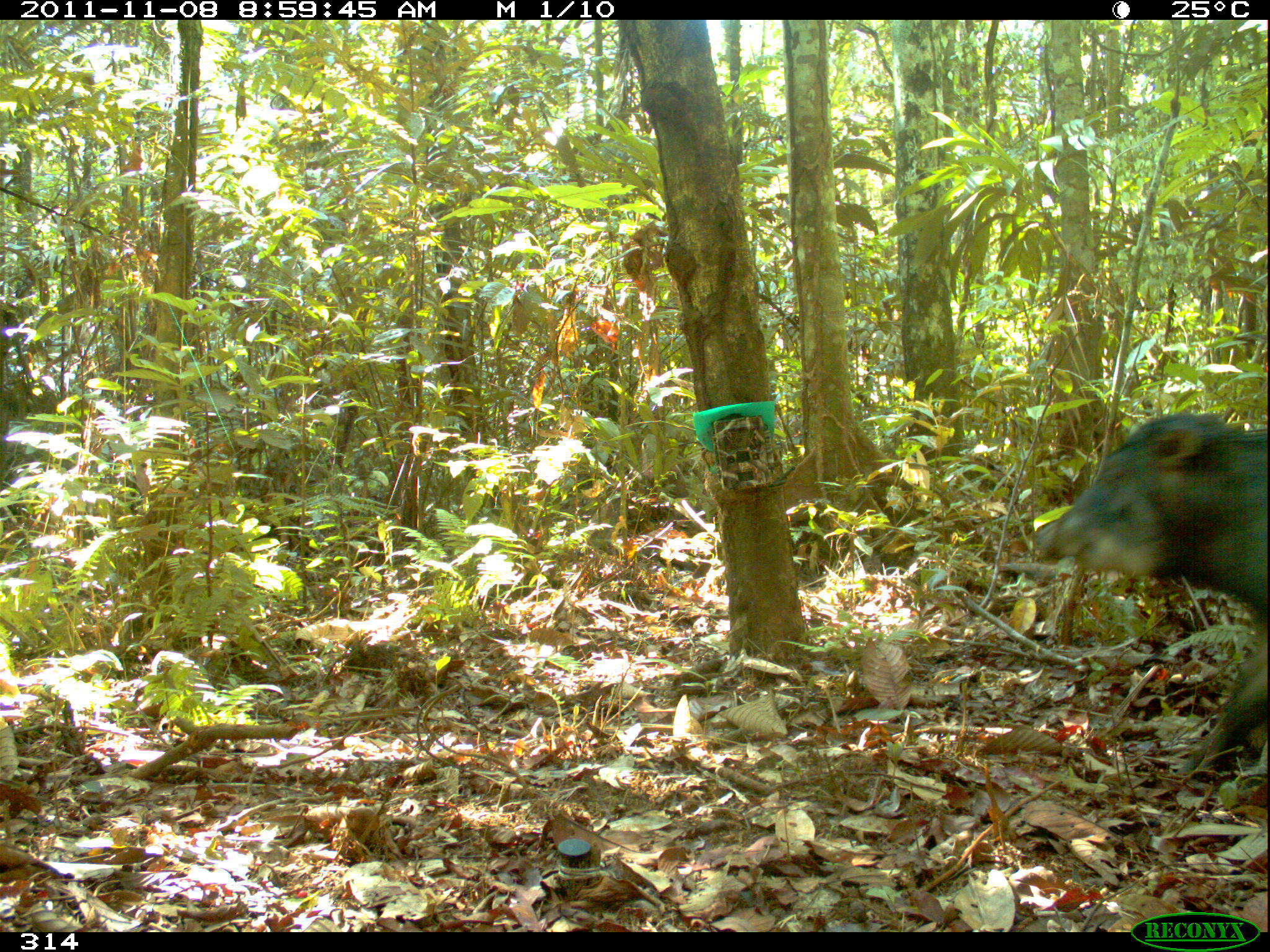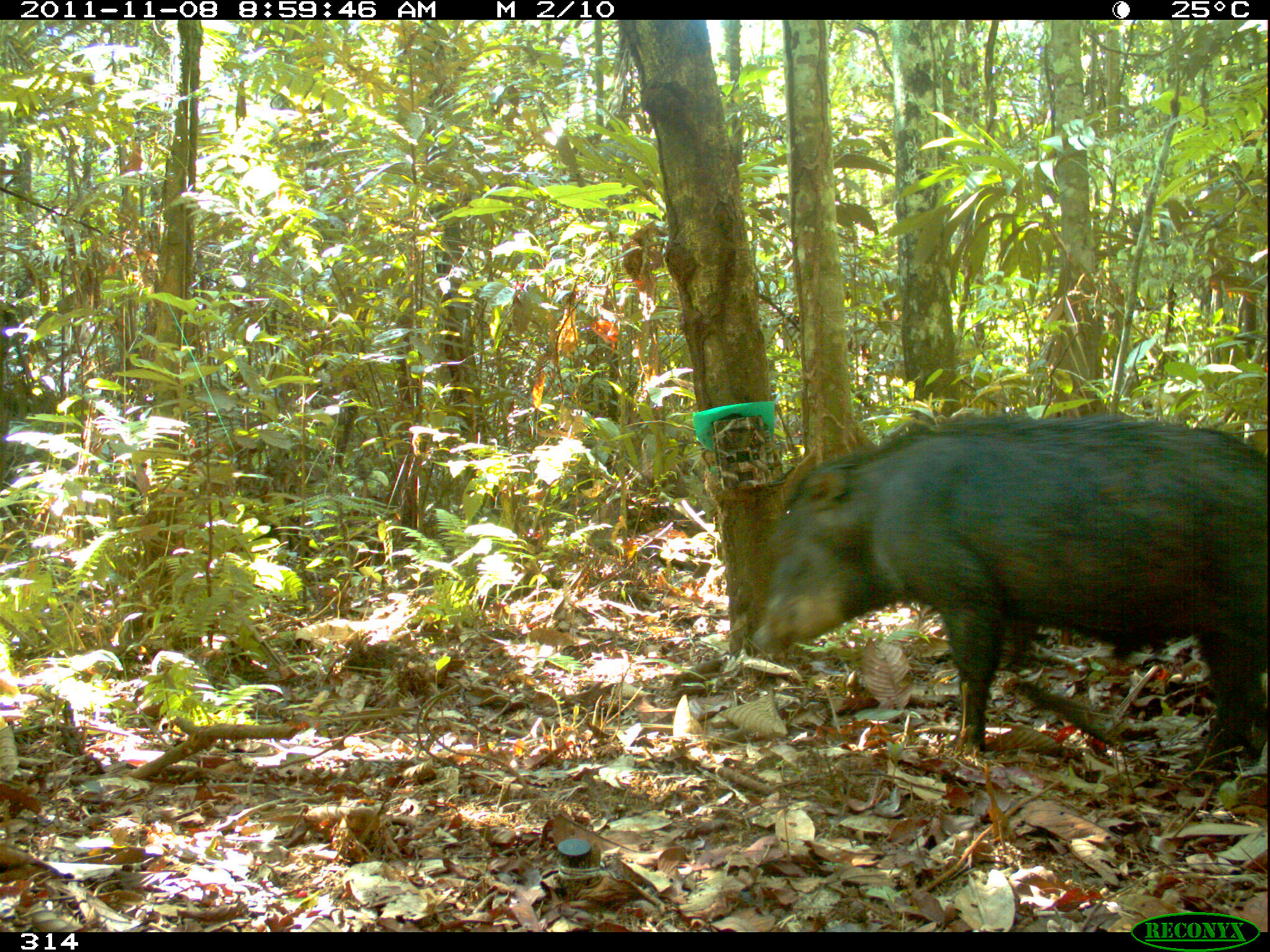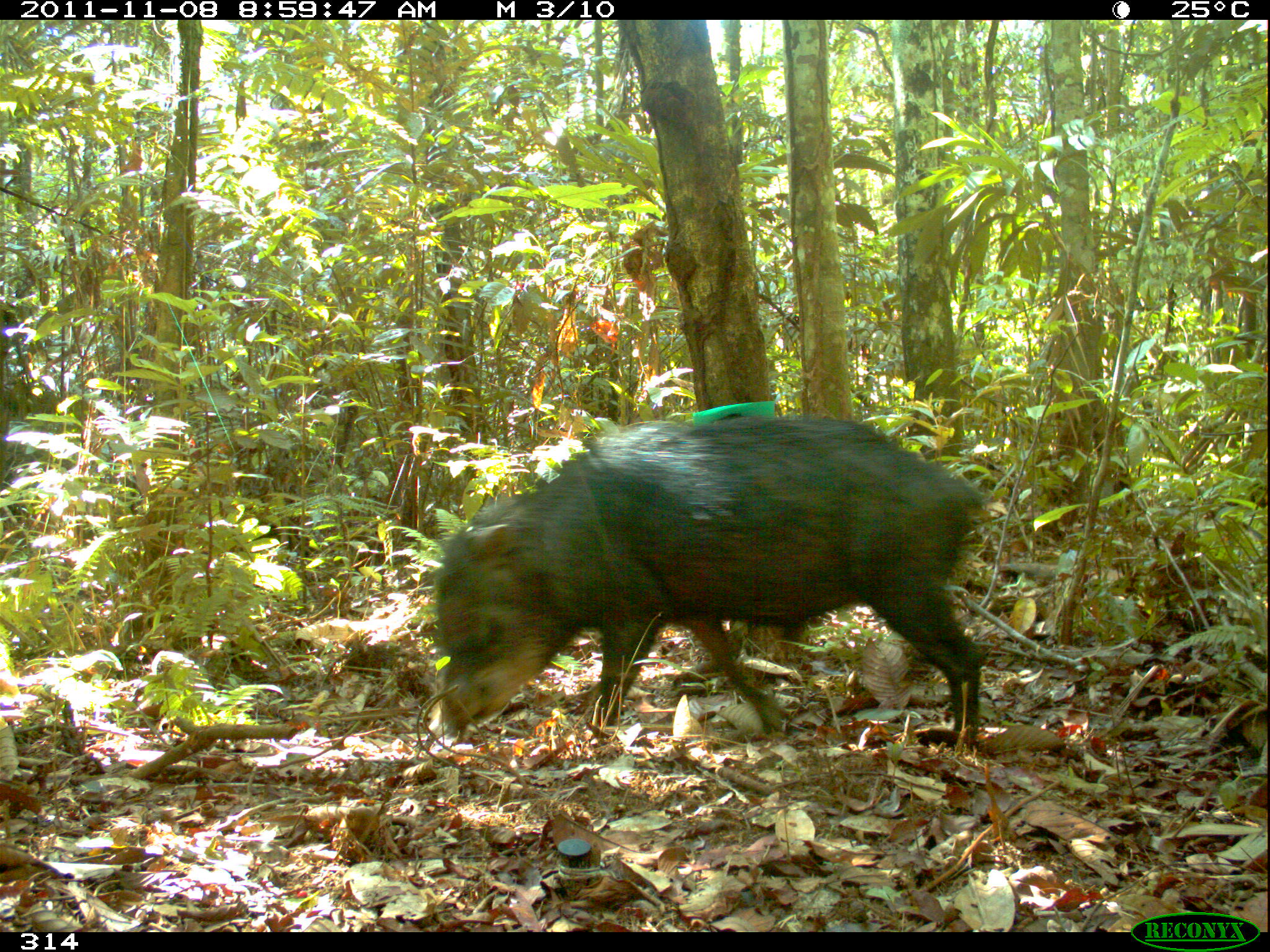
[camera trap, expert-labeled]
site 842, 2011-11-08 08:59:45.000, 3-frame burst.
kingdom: Animalia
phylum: Chordata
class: Mammalia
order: Artiodactyla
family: Tayassuidae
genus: Tayassu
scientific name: Tayassu pecari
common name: white-lipped peccary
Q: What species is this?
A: Tayassu pecari (white-lipped peccary).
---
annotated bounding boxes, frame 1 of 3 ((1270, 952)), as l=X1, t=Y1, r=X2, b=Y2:
tayassu pecari: l=1030, t=409, r=1269, b=794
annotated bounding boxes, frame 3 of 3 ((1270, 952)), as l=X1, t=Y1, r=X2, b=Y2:
tayassu pecari: l=428, t=415, r=986, b=746